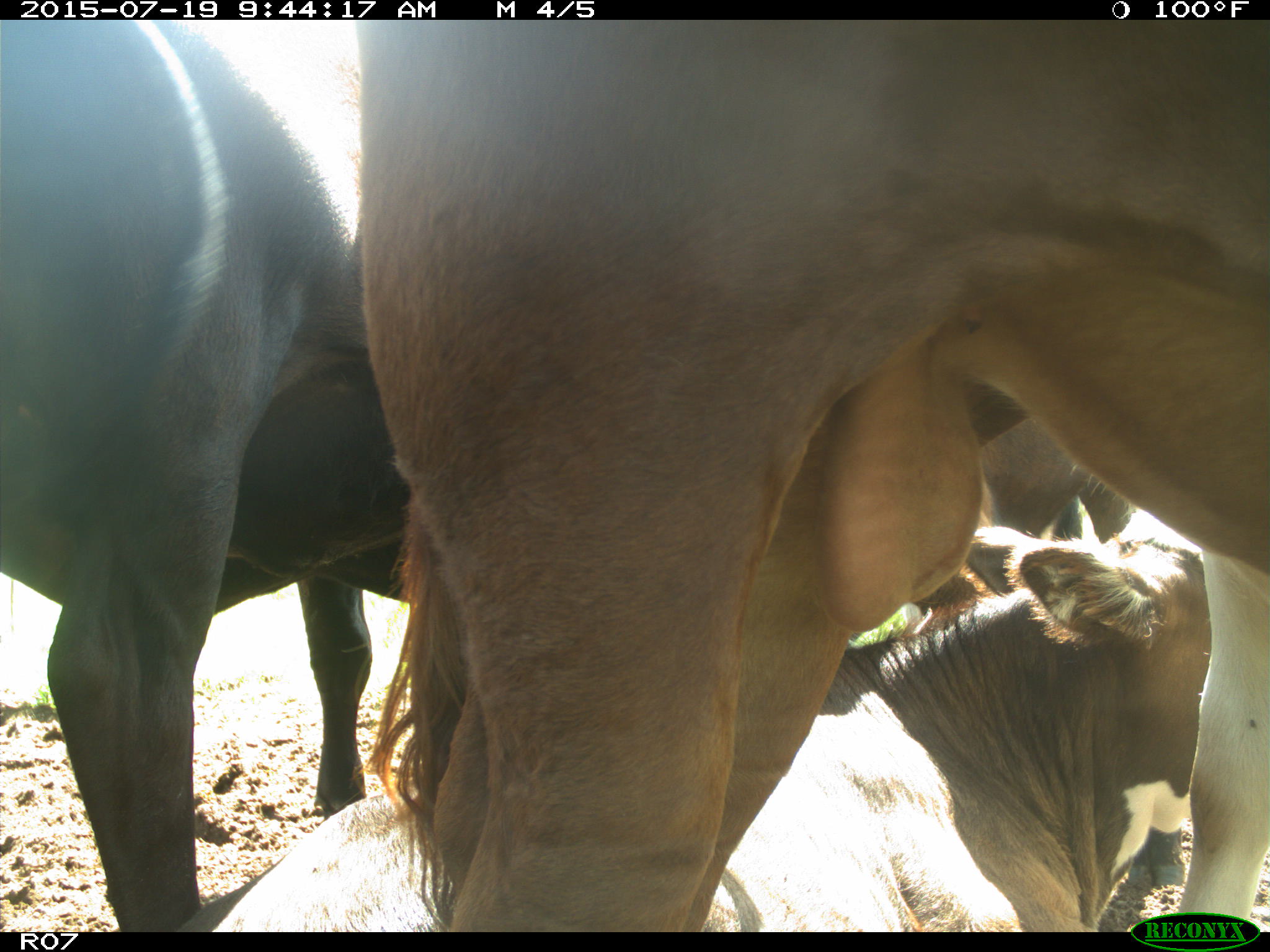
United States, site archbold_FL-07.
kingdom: Animalia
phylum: Chordata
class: Mammalia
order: Artiodactyla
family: Bovidae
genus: Bos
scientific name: Bos taurus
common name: domestic cow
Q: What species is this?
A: Bos taurus (domestic cow).